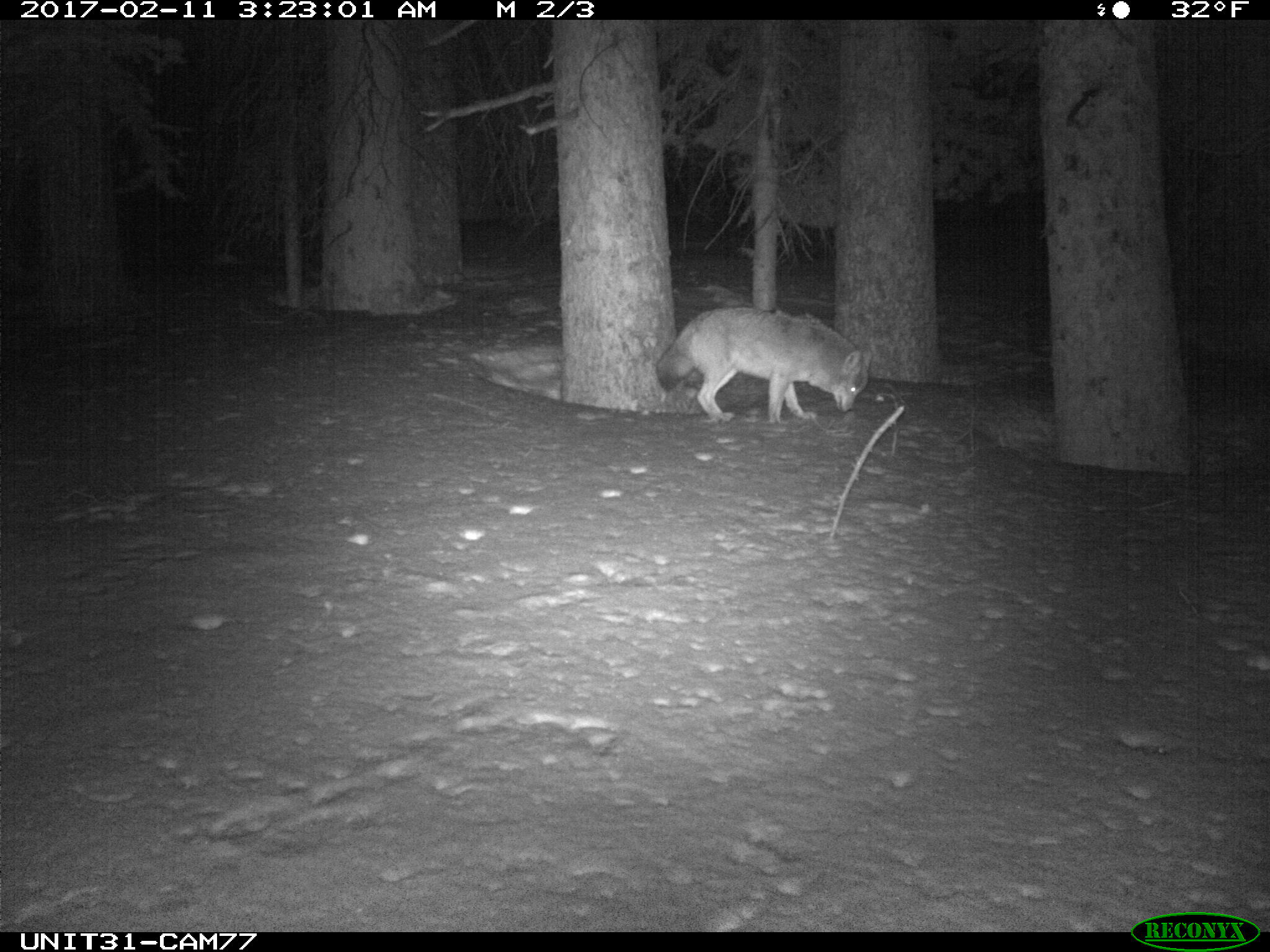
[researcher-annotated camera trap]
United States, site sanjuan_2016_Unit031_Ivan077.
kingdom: Animalia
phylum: Chordata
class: Mammalia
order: Carnivora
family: Canidae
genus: Canis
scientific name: Canis latrans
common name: coyote